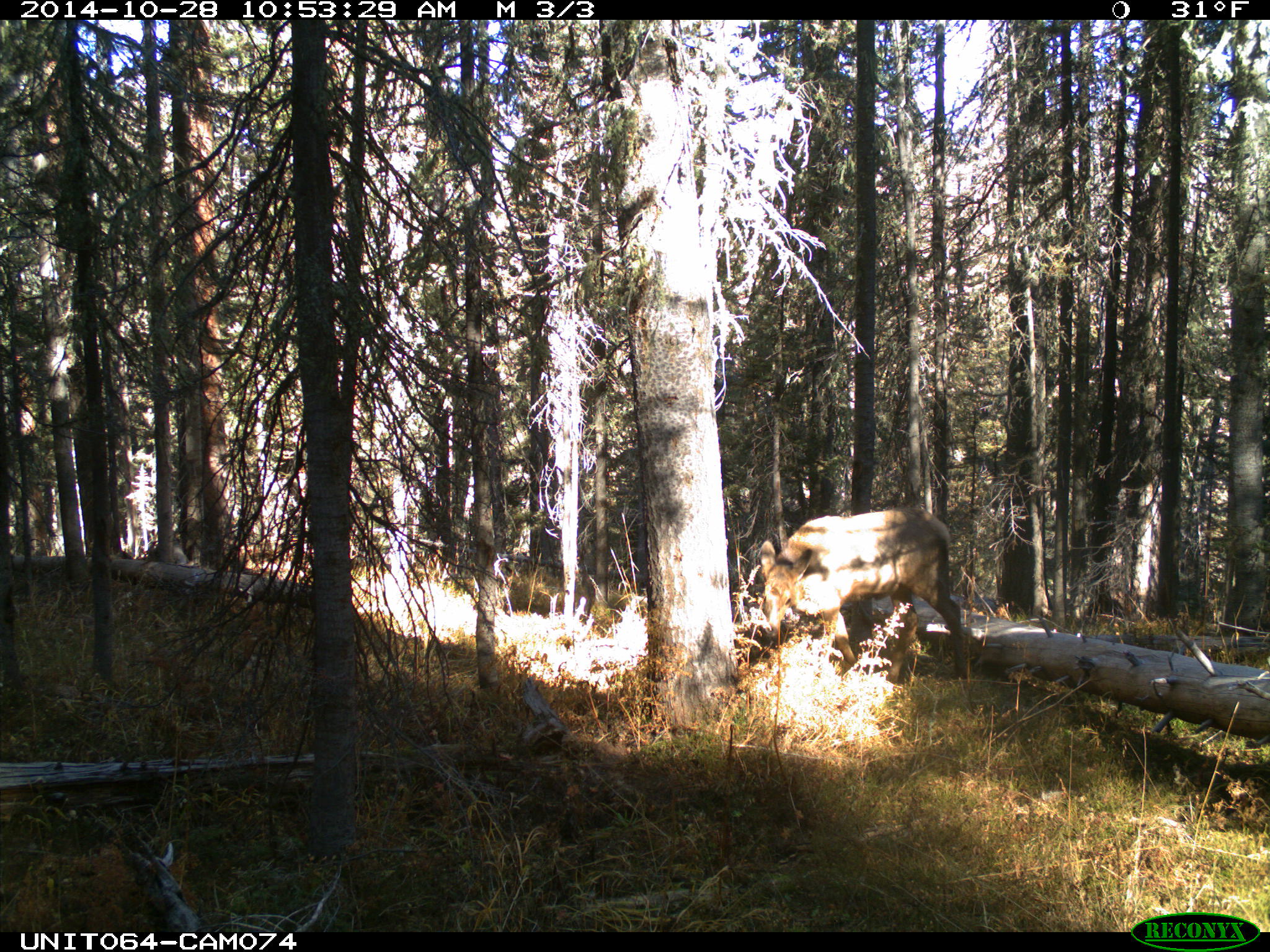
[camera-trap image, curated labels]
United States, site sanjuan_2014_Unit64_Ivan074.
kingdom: Animalia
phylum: Chordata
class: Mammalia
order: Artiodactyla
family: Cervidae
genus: Cervus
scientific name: Cervus elaphus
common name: red deer